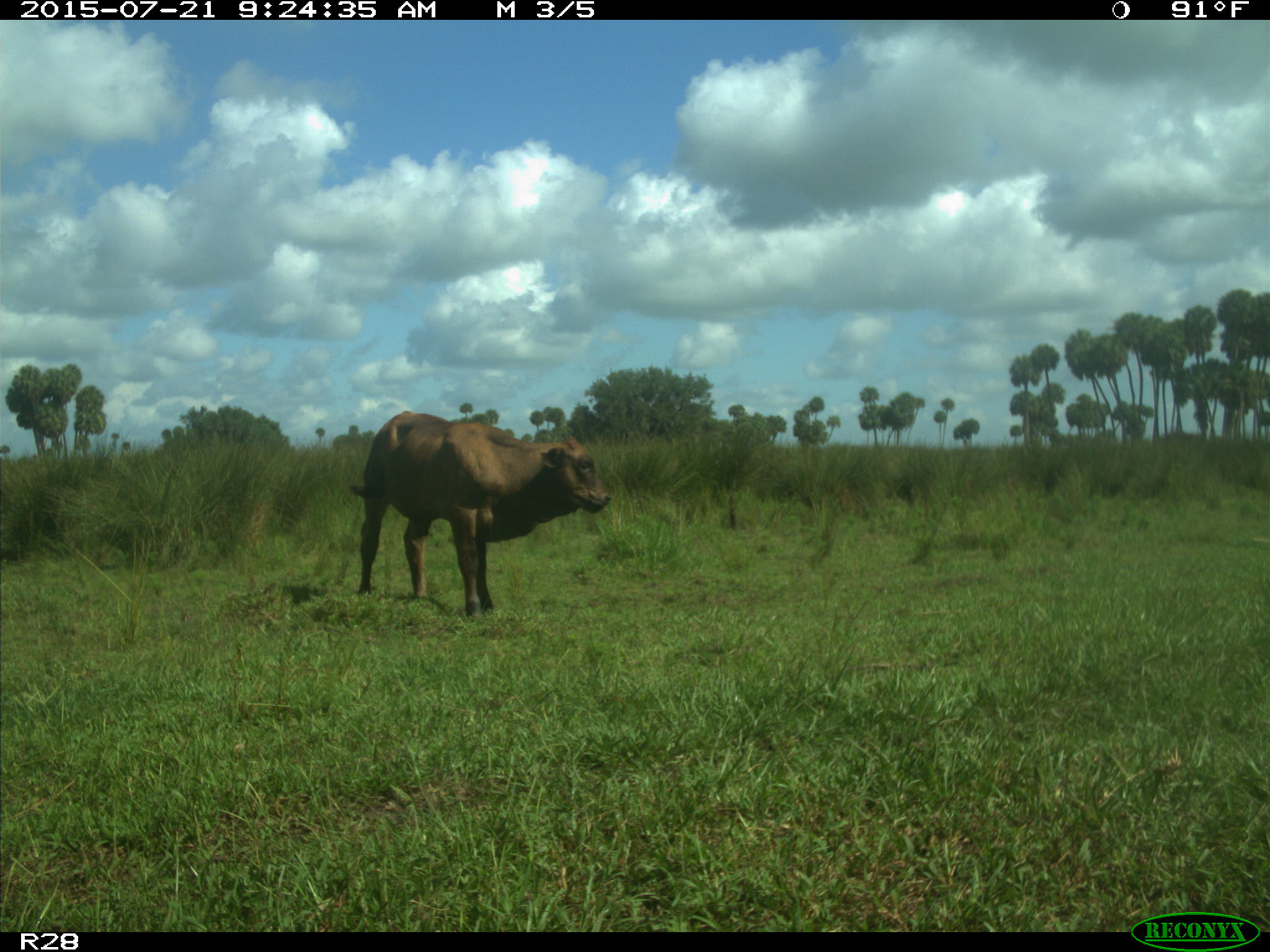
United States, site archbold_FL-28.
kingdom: Animalia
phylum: Chordata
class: Mammalia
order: Artiodactyla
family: Bovidae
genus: Bos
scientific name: Bos taurus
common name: domestic cow